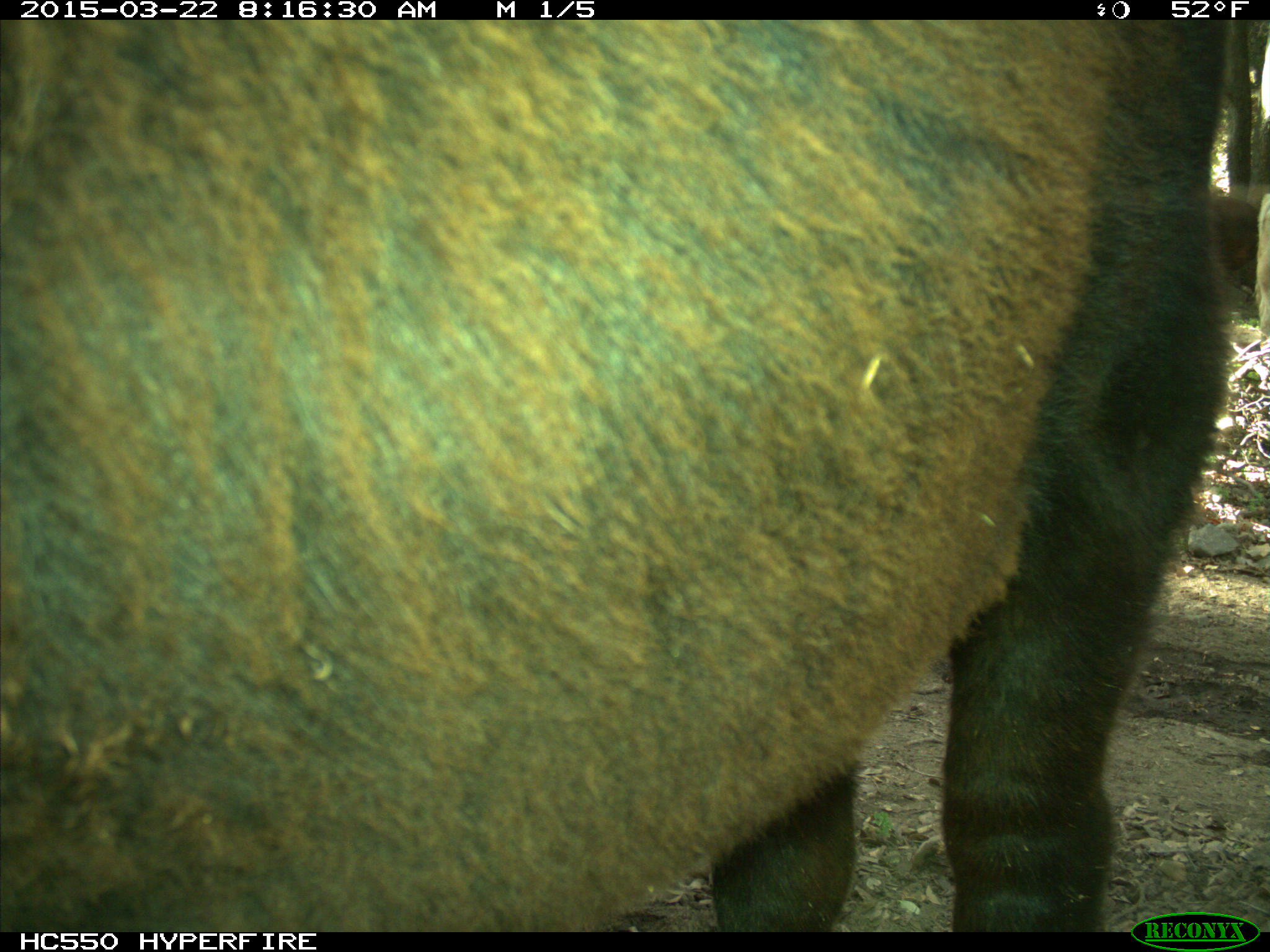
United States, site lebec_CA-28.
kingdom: Animalia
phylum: Chordata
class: Mammalia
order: Artiodactyla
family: Bovidae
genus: Bos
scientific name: Bos taurus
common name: domestic cow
Bos taurus (domestic cow).